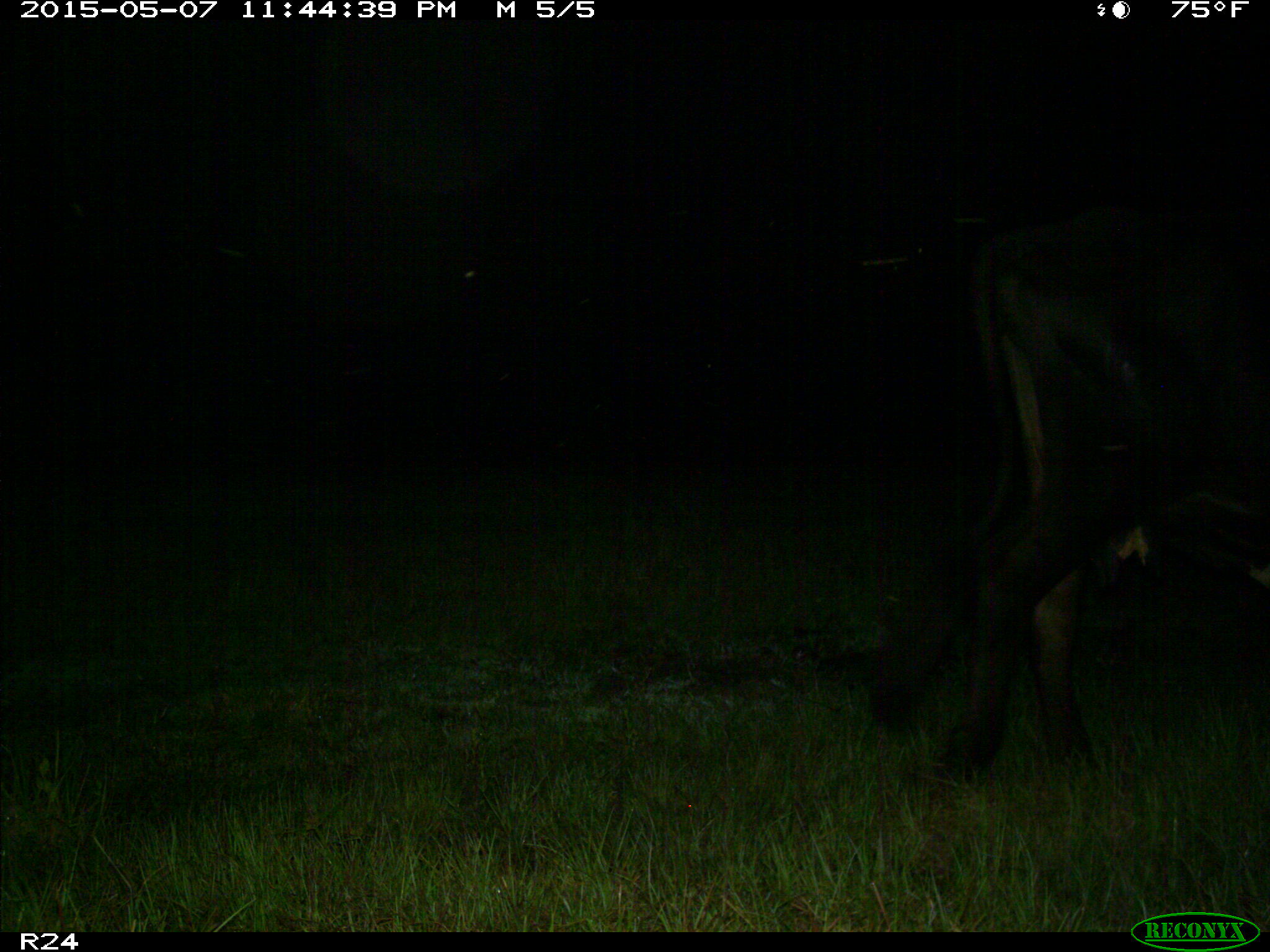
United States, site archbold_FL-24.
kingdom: Animalia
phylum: Chordata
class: Mammalia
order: Artiodactyla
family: Bovidae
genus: Bos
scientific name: Bos taurus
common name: domestic cow